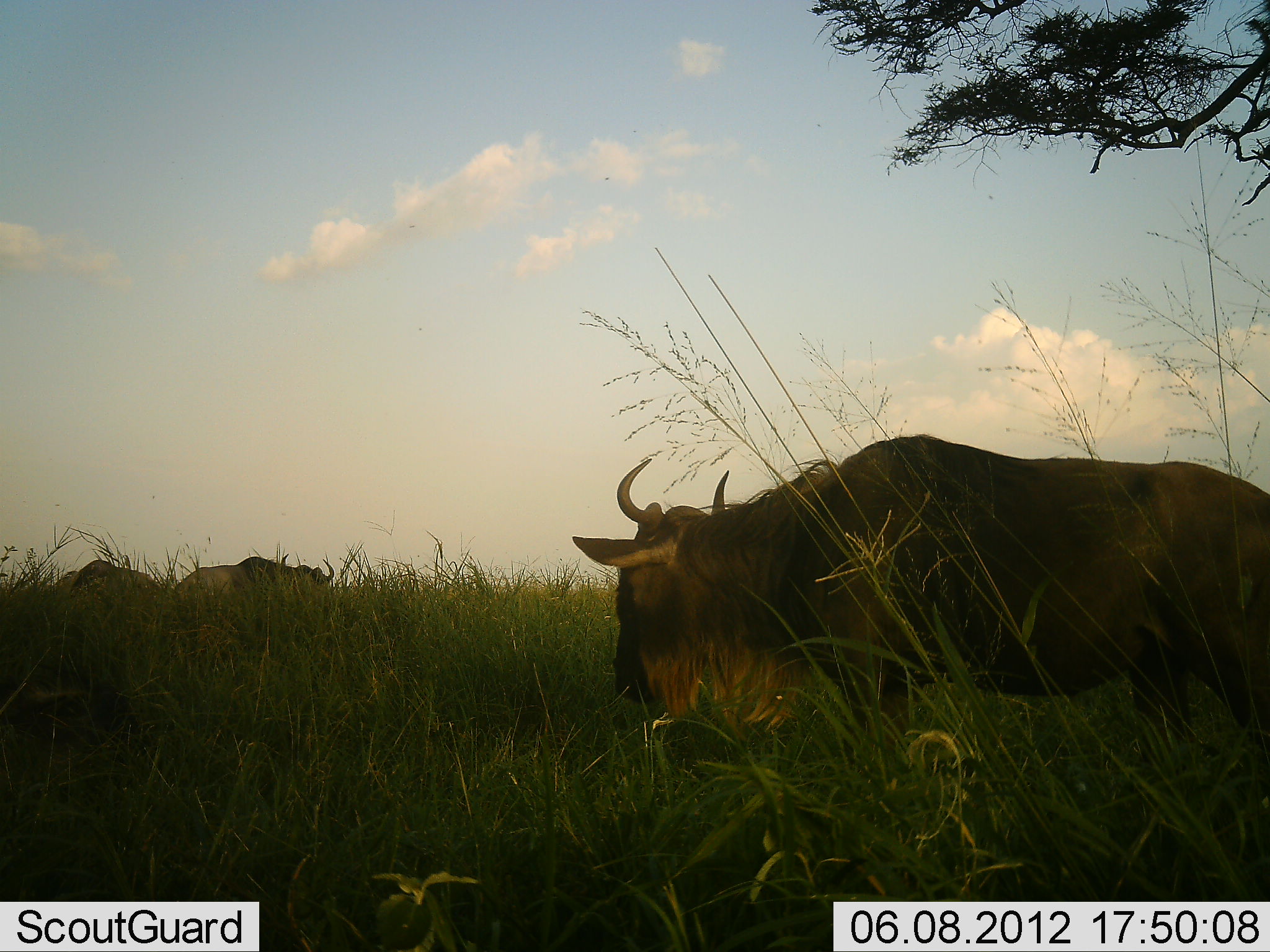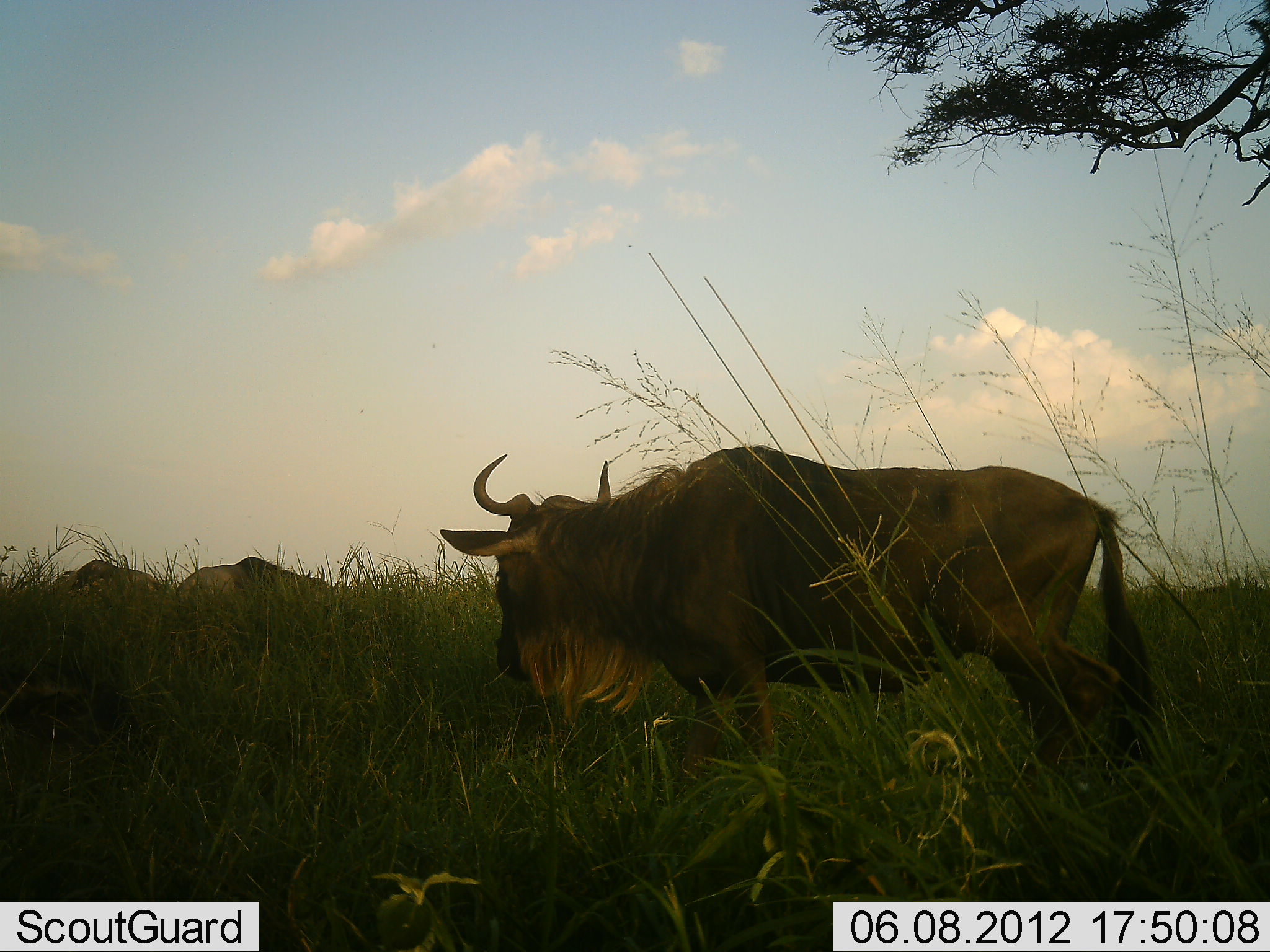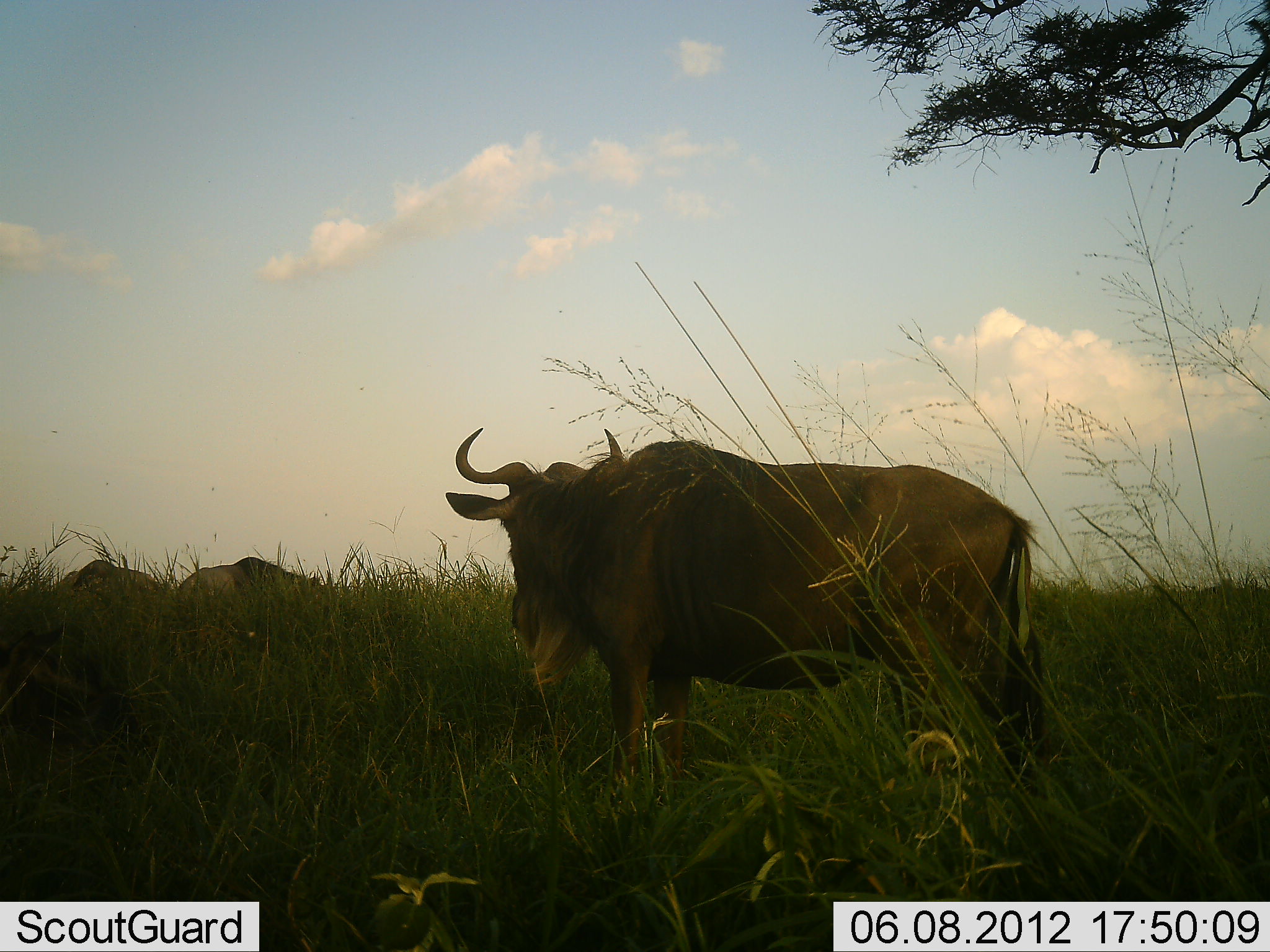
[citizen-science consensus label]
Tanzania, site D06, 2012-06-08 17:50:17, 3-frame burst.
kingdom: Animalia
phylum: Chordata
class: Mammalia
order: Artiodactyla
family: Bovidae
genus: Connochaetes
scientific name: Connochaetes taurinus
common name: blue wildebeest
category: wildebeest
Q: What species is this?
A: Wildebeest (blue wildebeest) (Connochaetes taurinus).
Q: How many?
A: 3.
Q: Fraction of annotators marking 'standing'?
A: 50%.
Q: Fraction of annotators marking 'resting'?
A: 10%.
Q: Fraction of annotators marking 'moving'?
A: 80%.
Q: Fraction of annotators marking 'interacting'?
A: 0%.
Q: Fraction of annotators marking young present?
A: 0%.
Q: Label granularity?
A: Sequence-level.